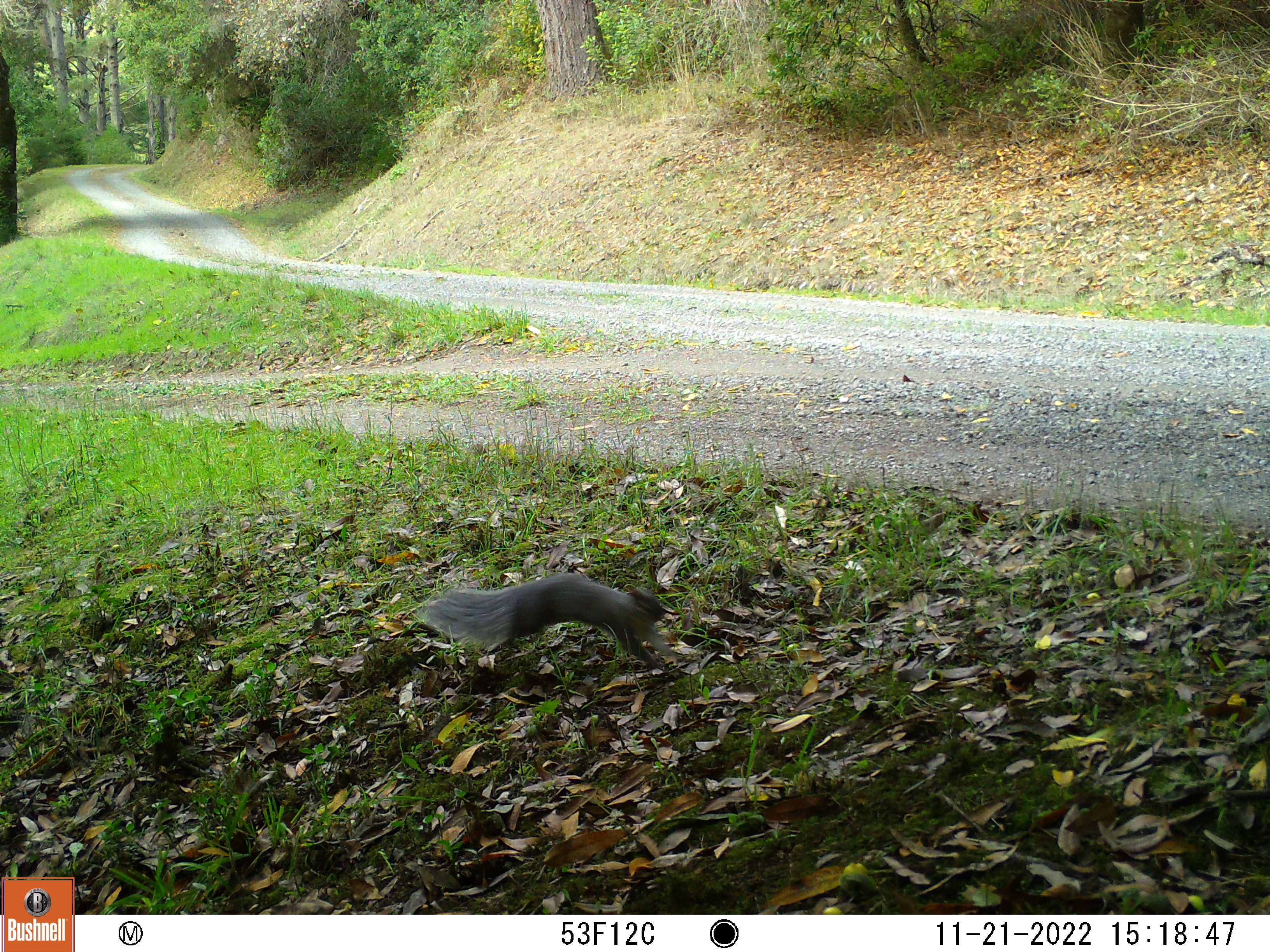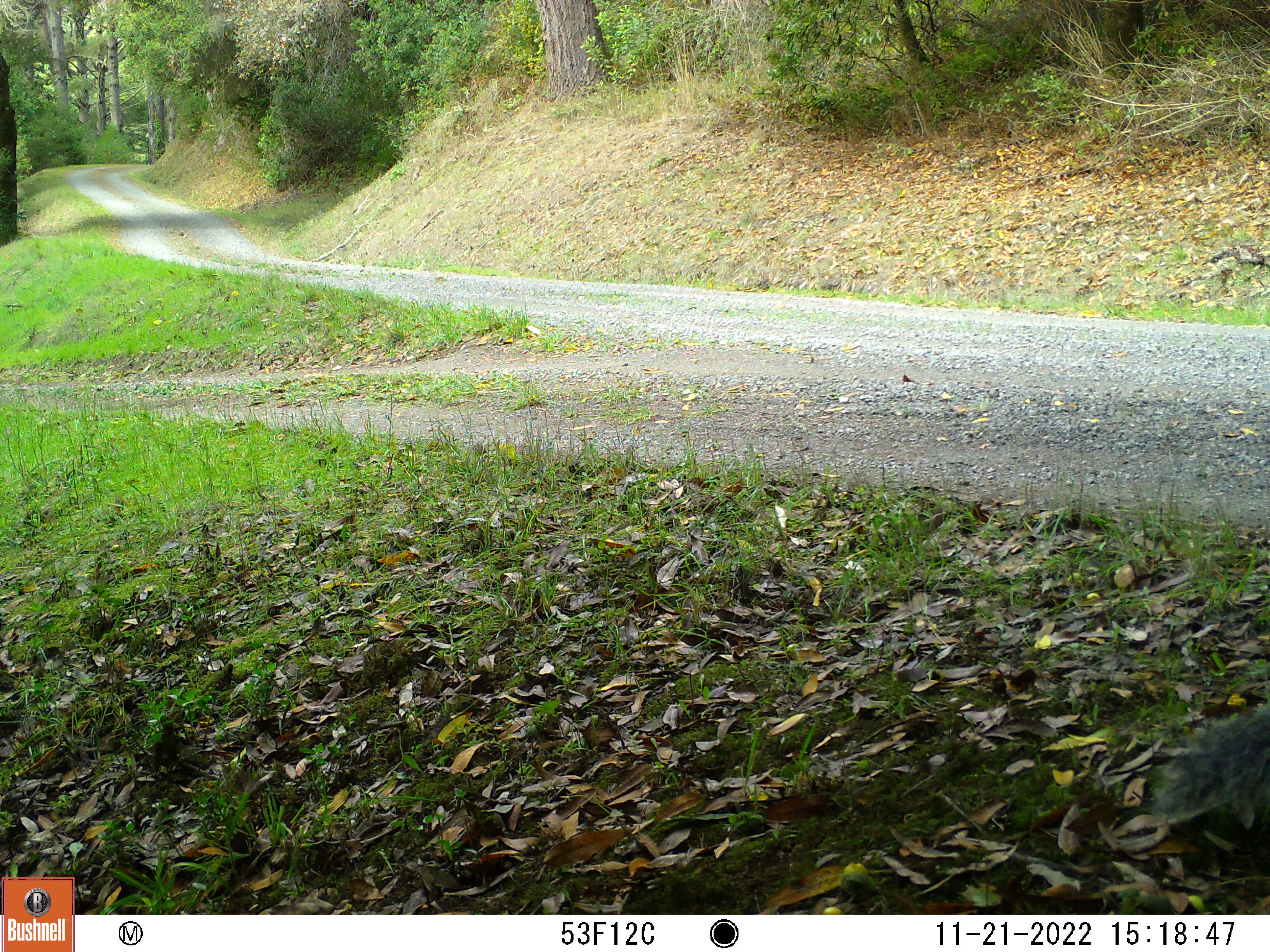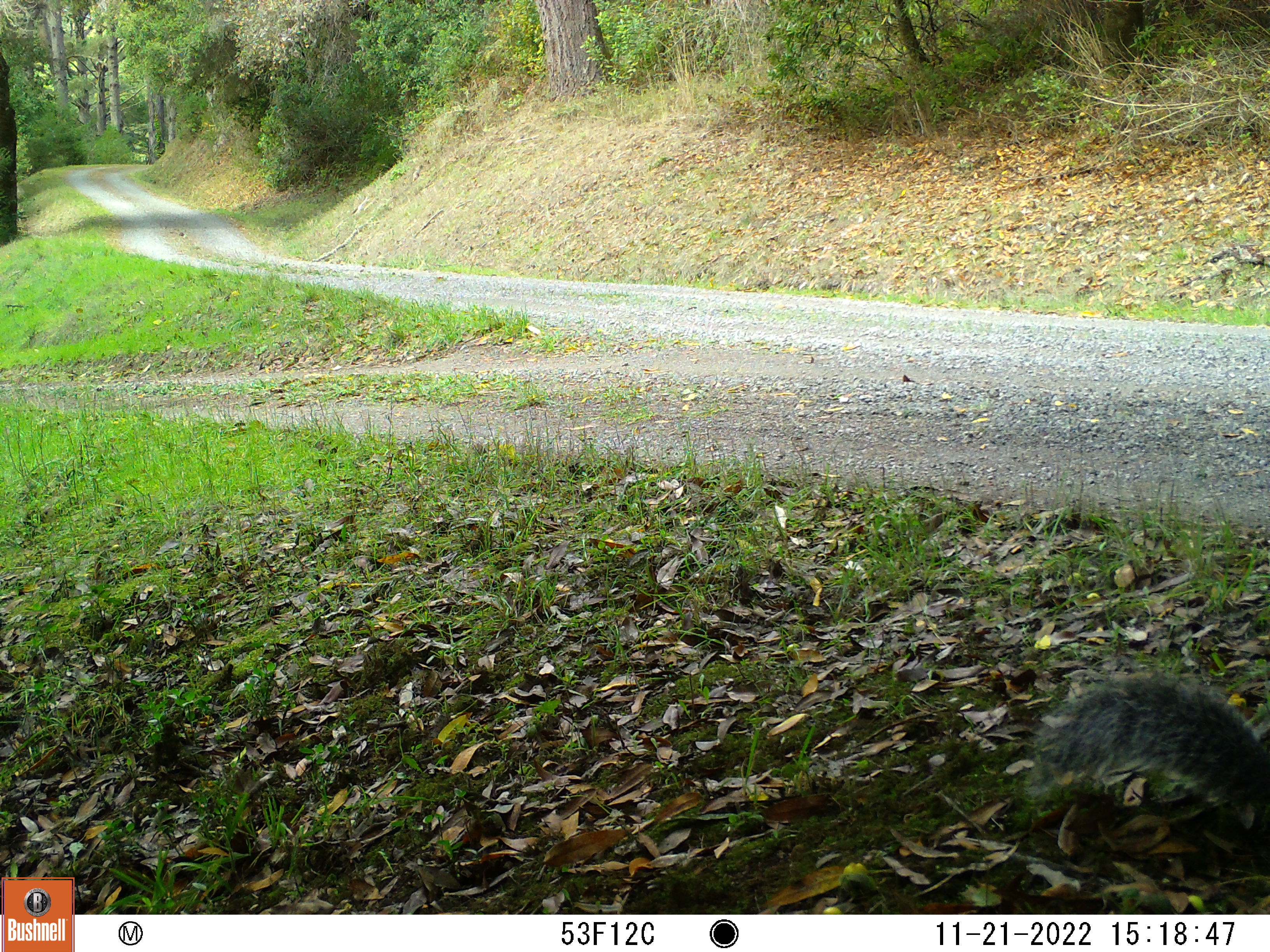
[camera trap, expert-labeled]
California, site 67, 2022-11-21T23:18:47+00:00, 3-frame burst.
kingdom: Animalia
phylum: Chordata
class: Mammalia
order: Rodentia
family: Sciuridae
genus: Sciurus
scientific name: Sciurus griseus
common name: western gray squirrel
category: western grey squirrel